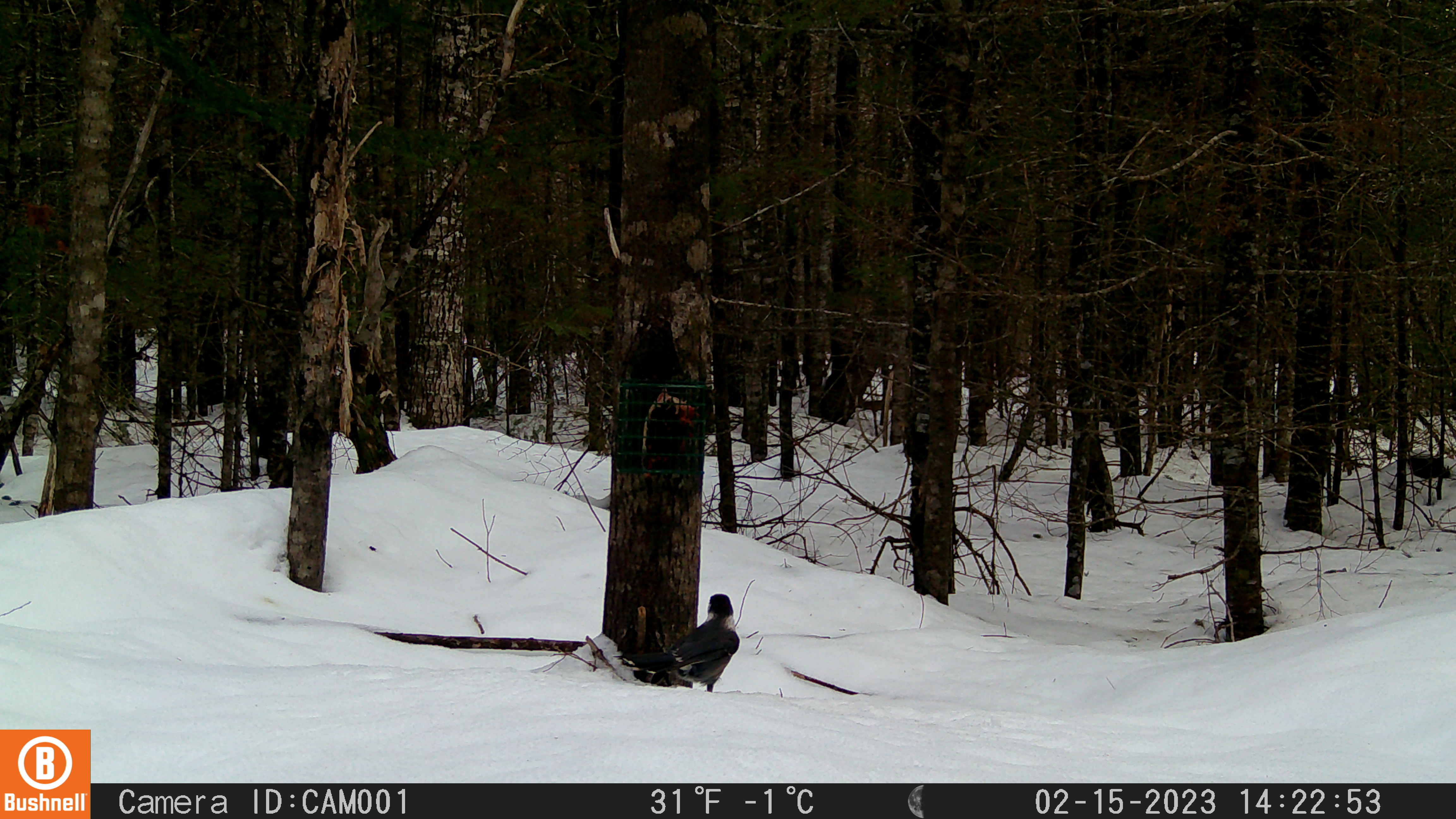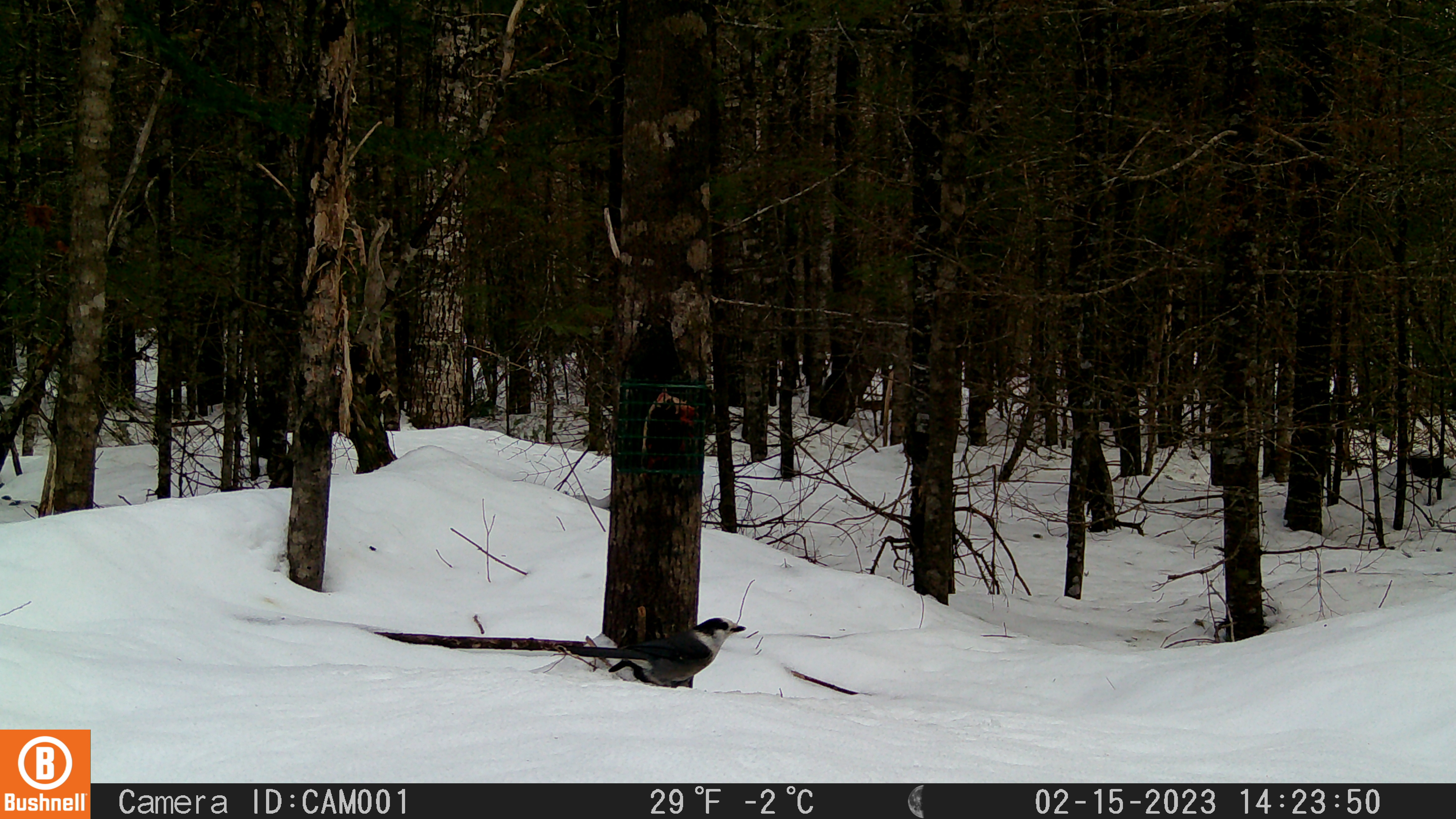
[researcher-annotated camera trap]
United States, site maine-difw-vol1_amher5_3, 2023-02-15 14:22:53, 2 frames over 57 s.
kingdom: Animalia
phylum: Chordata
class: Aves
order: Passeriformes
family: Corvidae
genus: Perisoreus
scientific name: Perisoreus canadensis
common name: canada jay